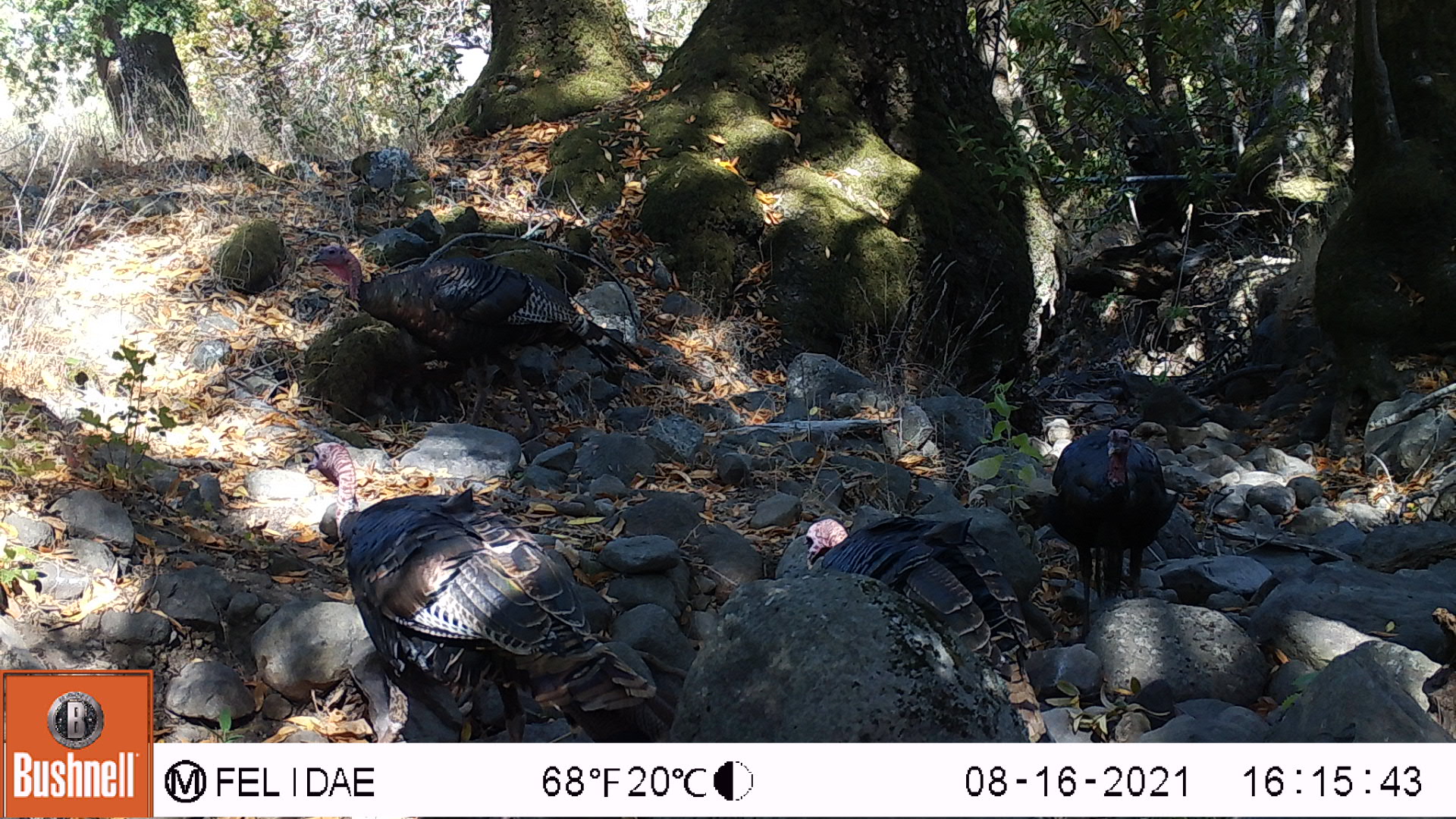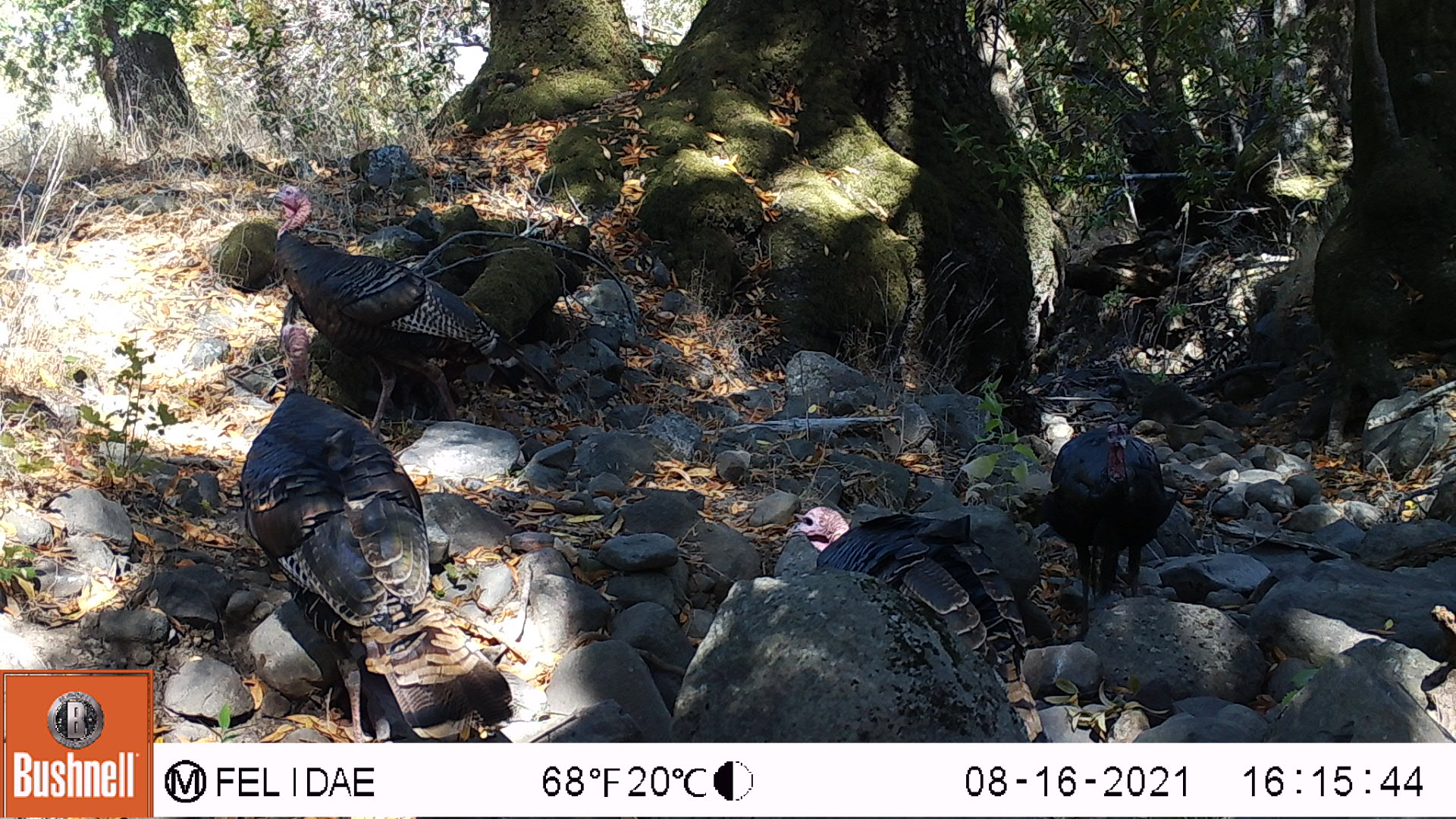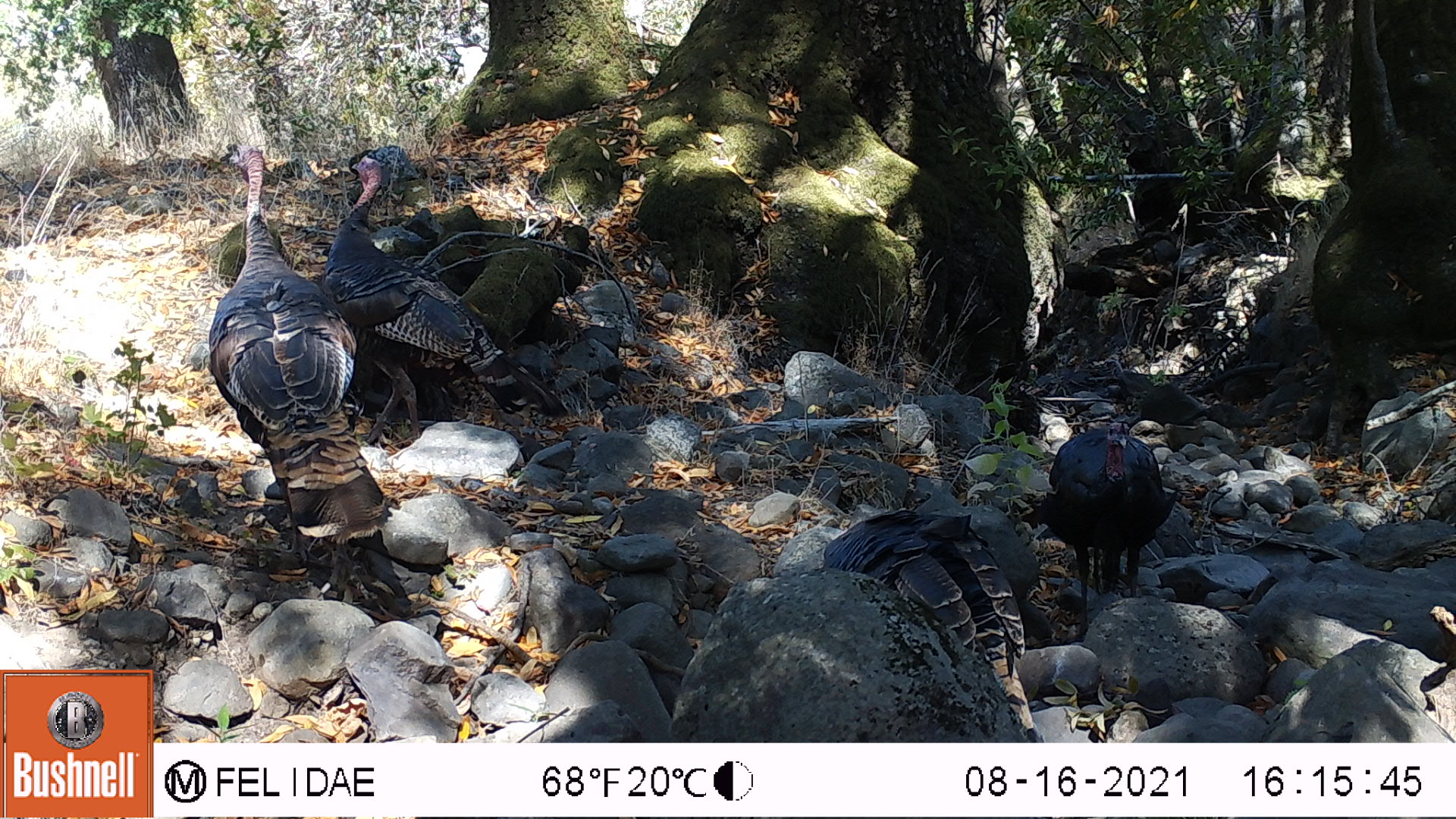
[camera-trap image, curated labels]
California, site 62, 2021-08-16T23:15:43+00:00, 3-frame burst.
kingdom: Animalia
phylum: Chordata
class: Aves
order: Galliformes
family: Phasianidae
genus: Meleagris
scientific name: Meleagris gallopavo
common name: turkey